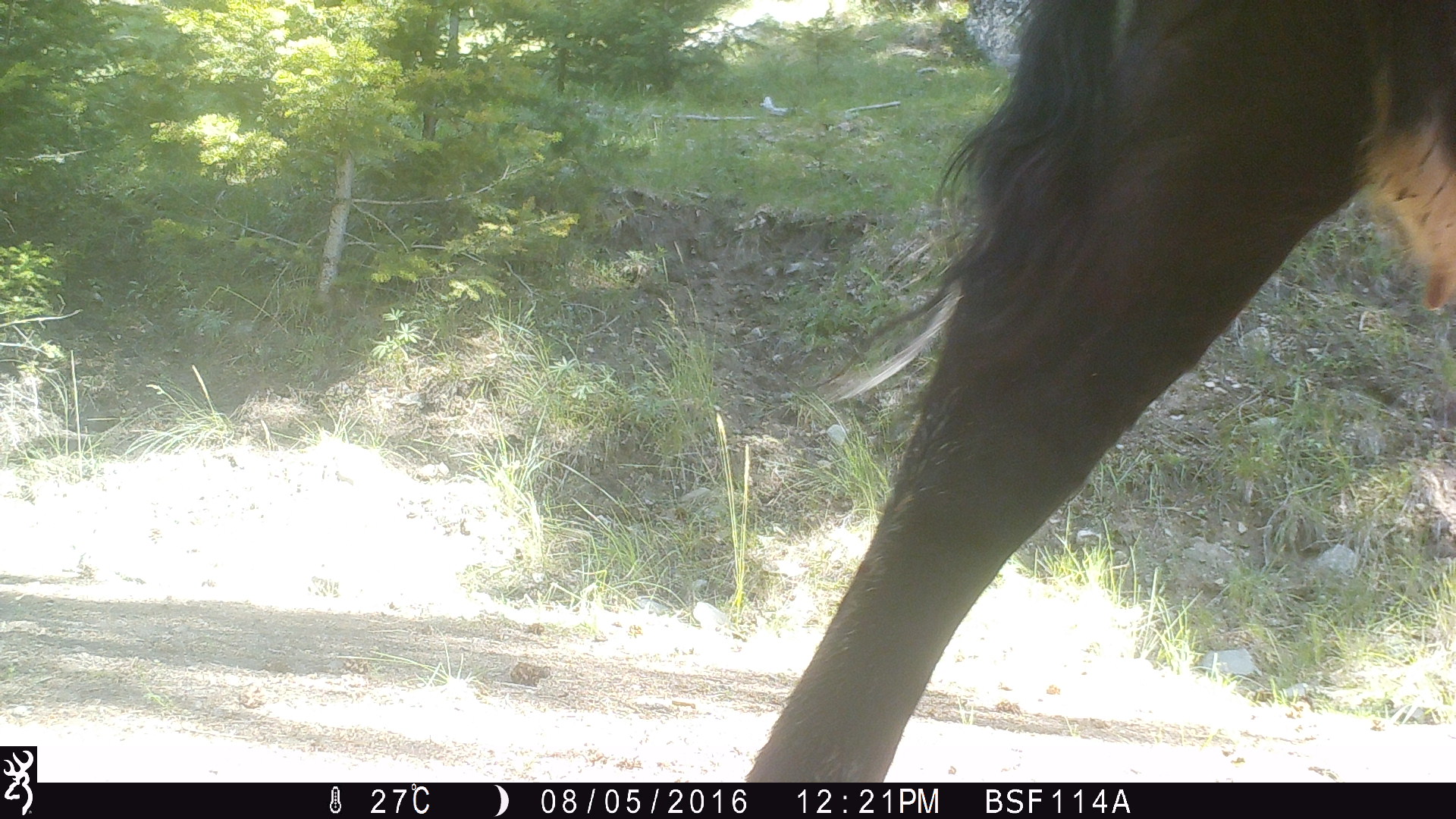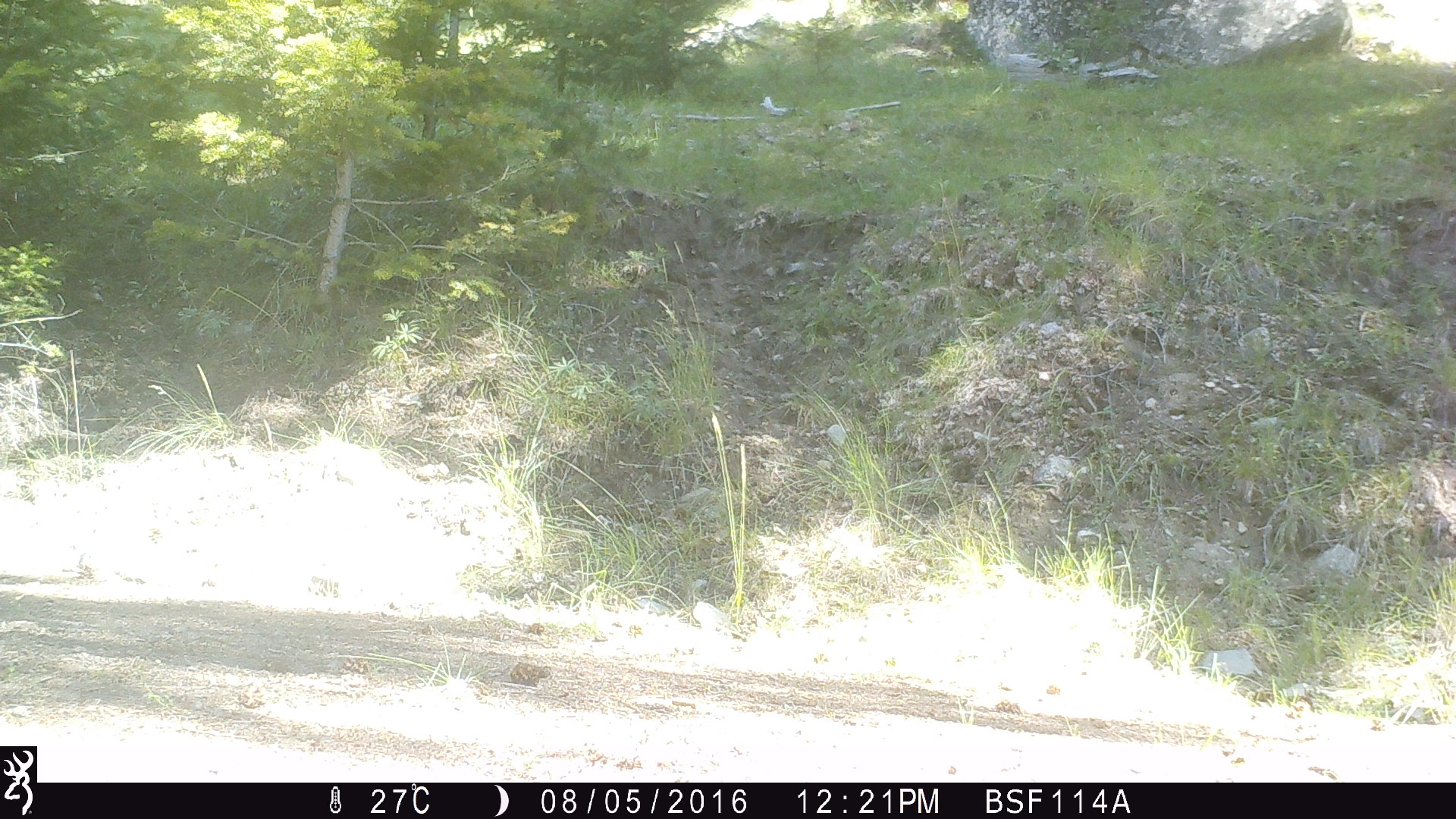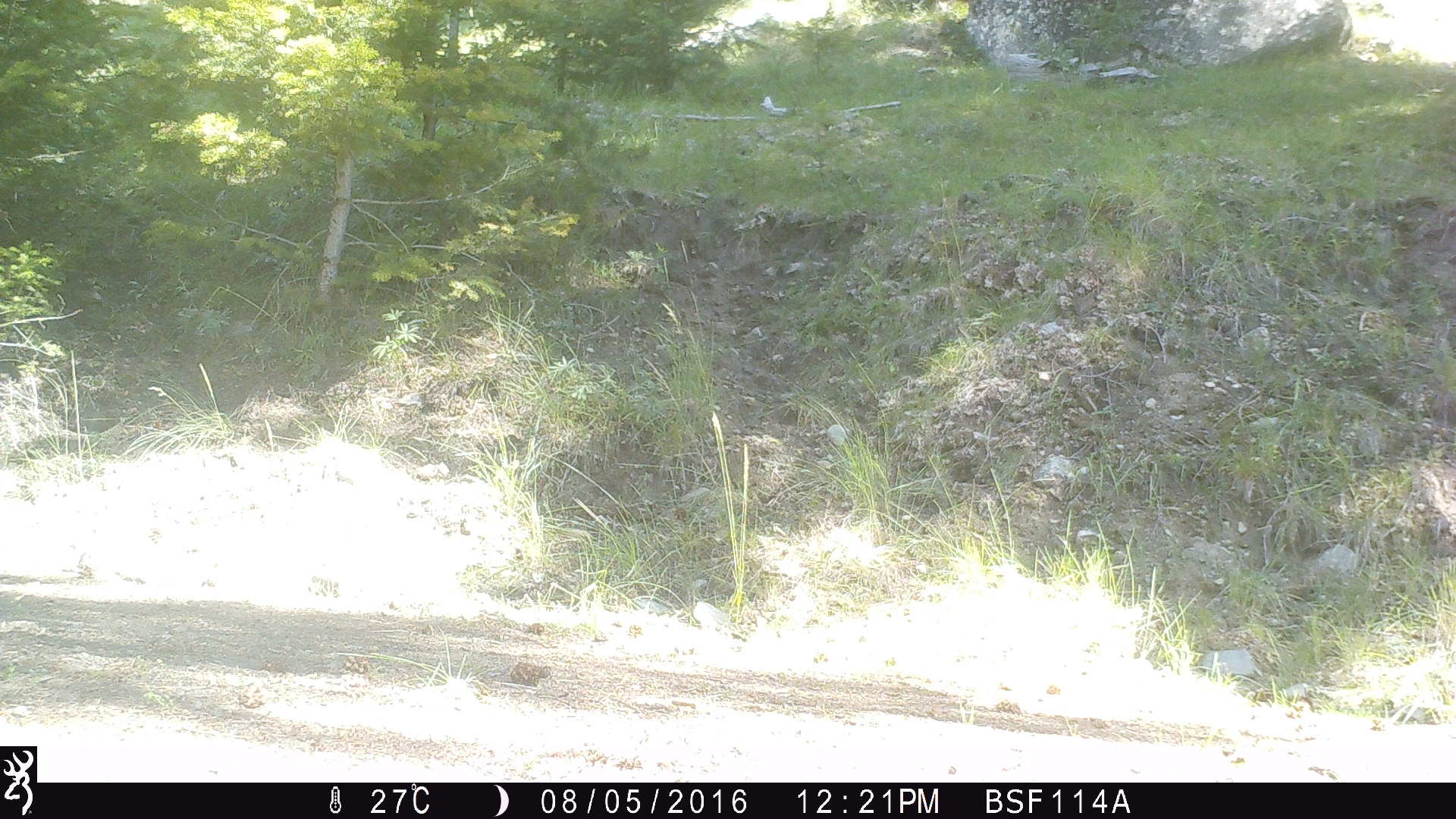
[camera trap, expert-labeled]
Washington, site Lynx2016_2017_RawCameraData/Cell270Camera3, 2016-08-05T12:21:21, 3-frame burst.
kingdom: Animalia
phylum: Chordata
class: Mammalia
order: Artiodactyla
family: Bovidae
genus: Bos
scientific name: Bos taurus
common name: domestic cattle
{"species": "domestic cattle (Bos taurus)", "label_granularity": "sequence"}